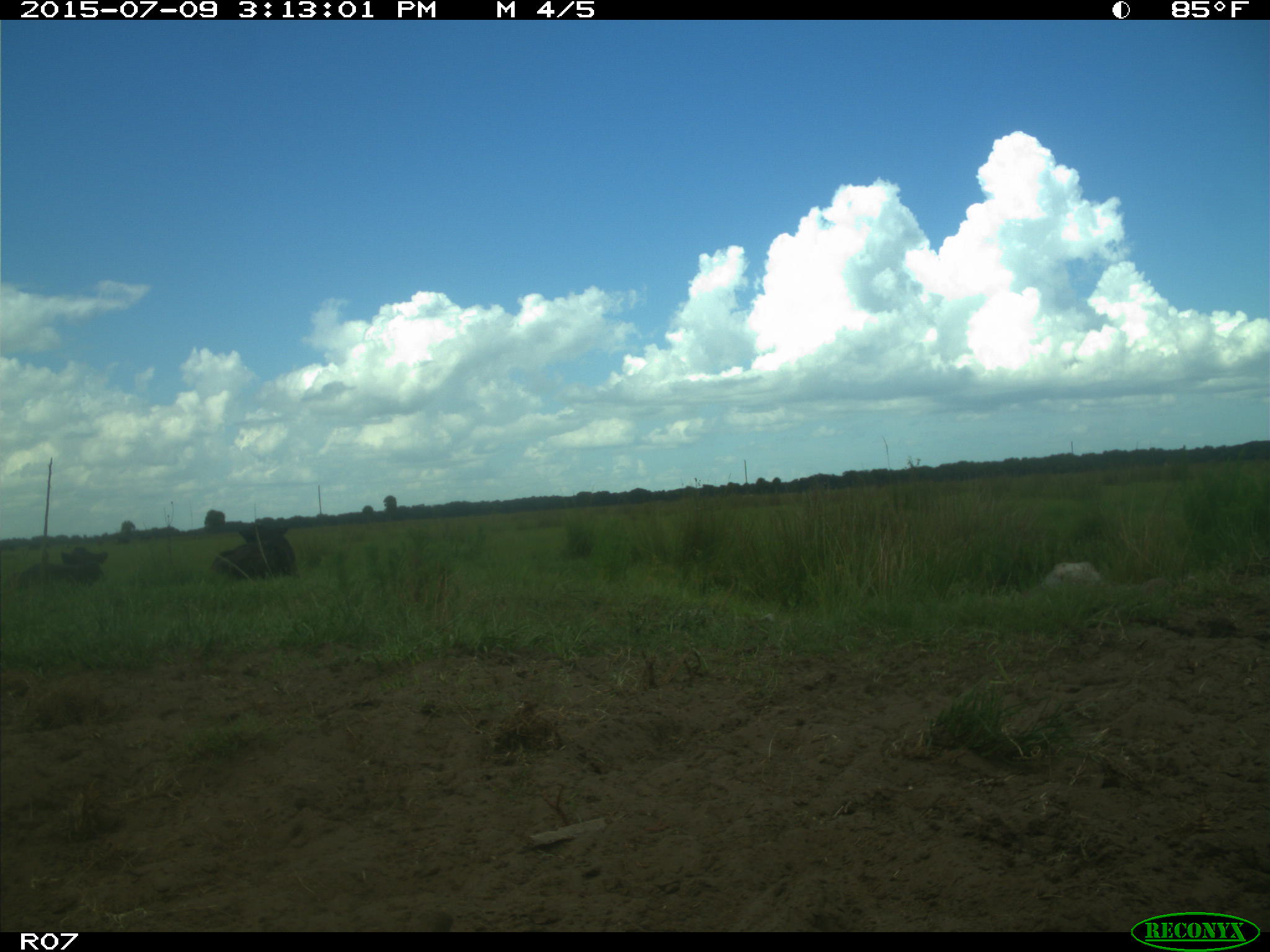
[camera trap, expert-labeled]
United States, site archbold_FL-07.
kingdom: Animalia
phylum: Chordata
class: Mammalia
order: Artiodactyla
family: Bovidae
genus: Bos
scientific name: Bos taurus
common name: domestic cow